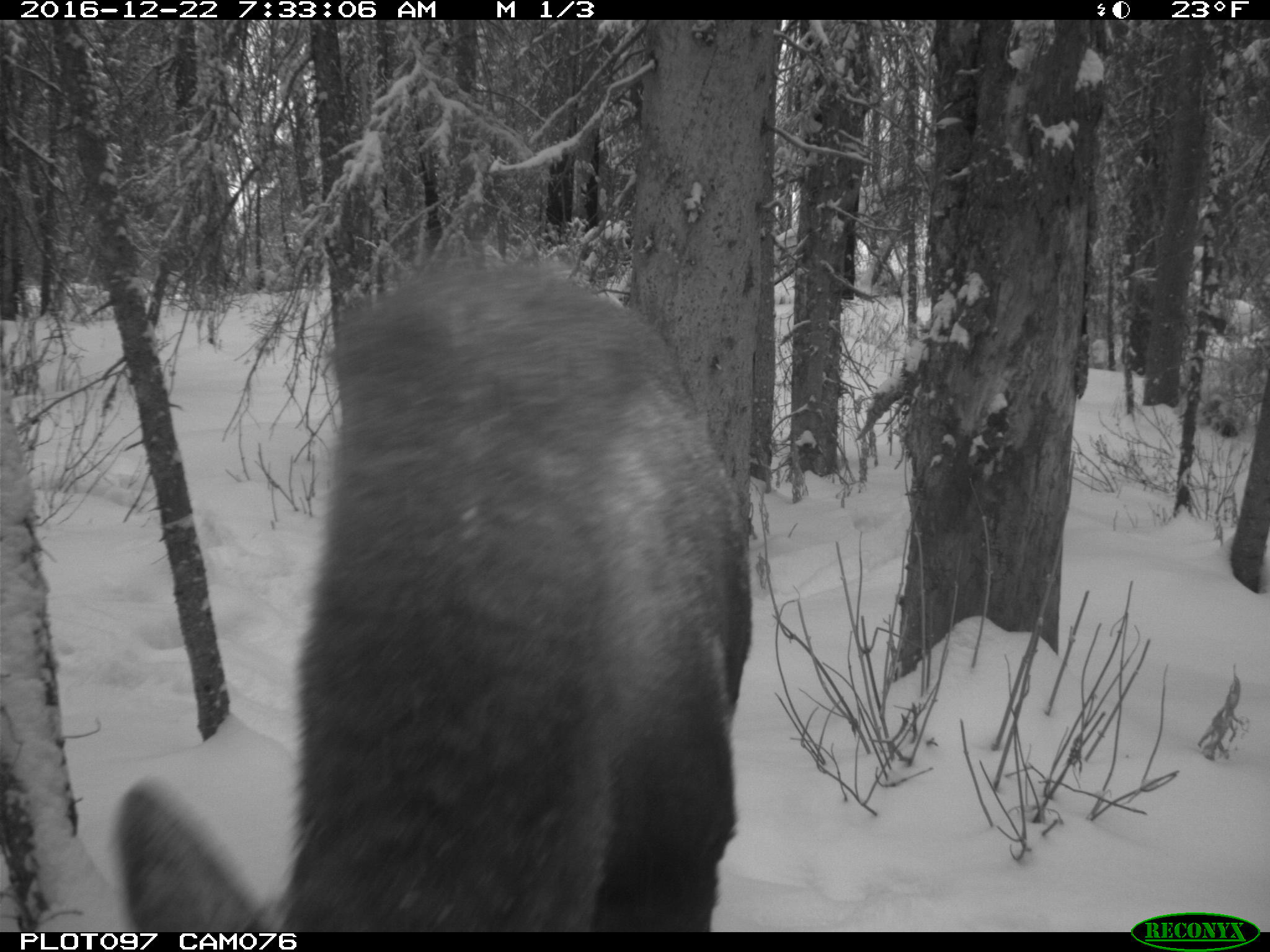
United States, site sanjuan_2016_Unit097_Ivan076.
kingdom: Animalia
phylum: Chordata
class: Mammalia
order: Artiodactyla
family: Cervidae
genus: Alces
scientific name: Alces alces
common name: moose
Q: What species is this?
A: Alces alces (moose).